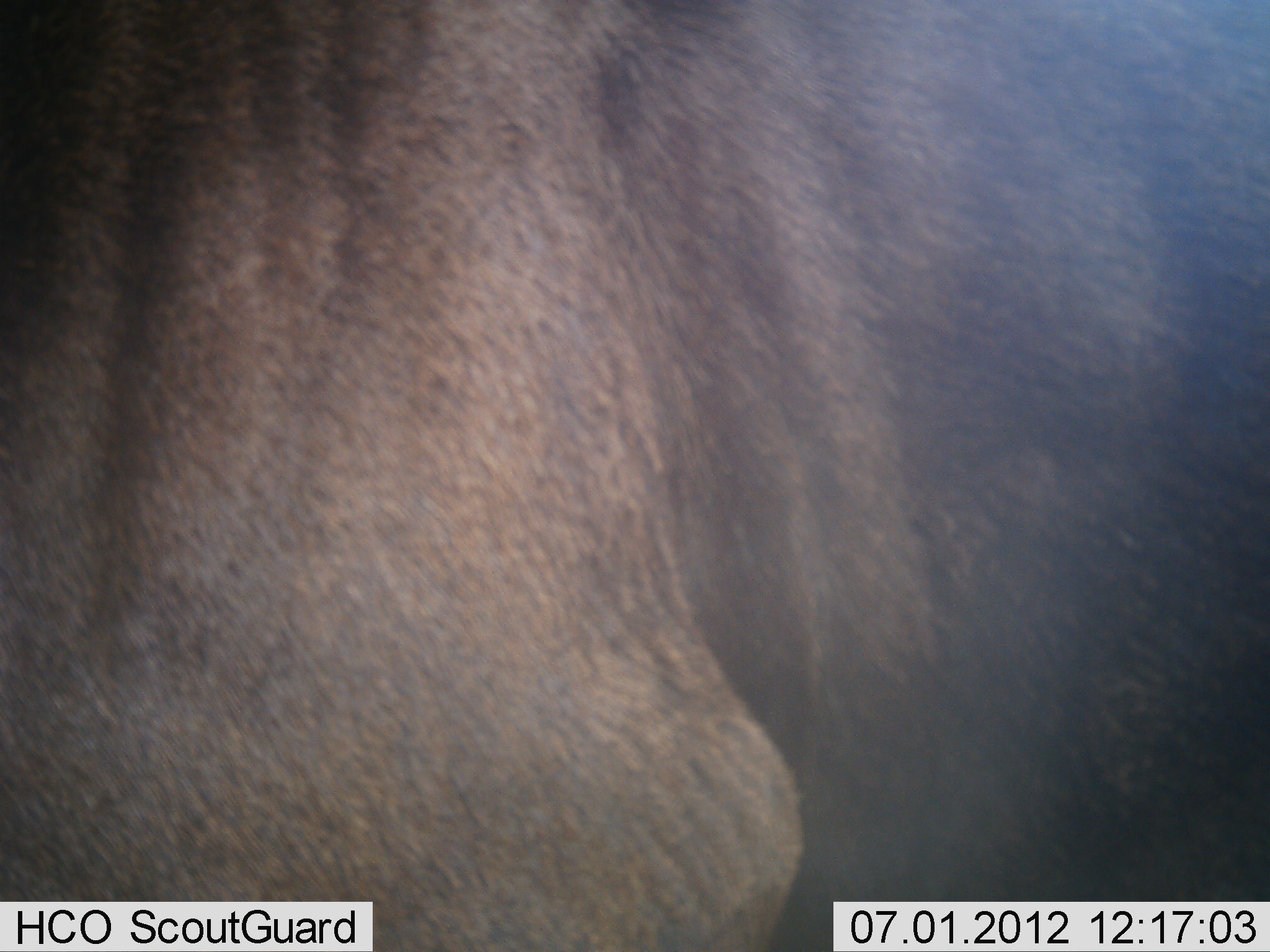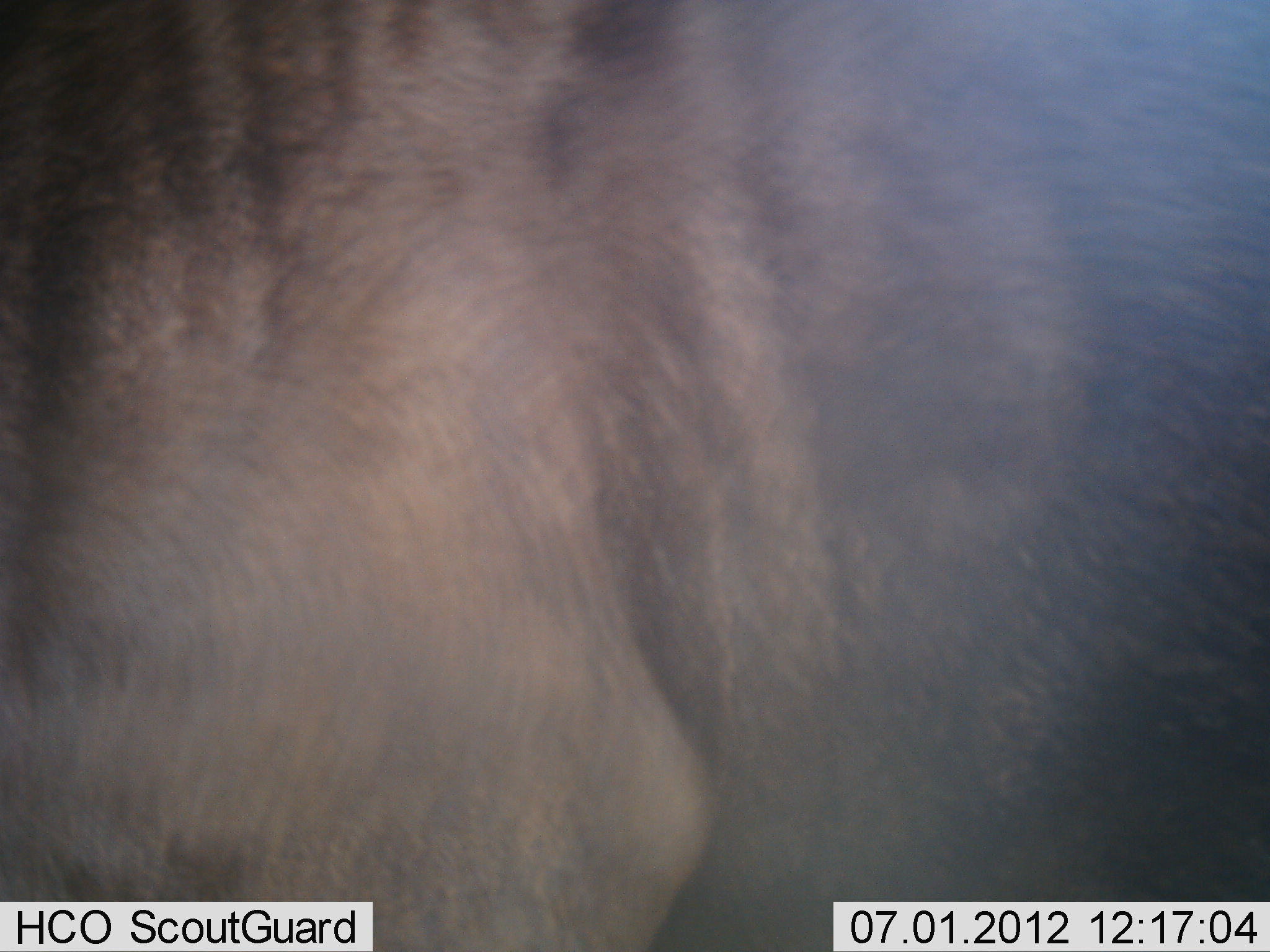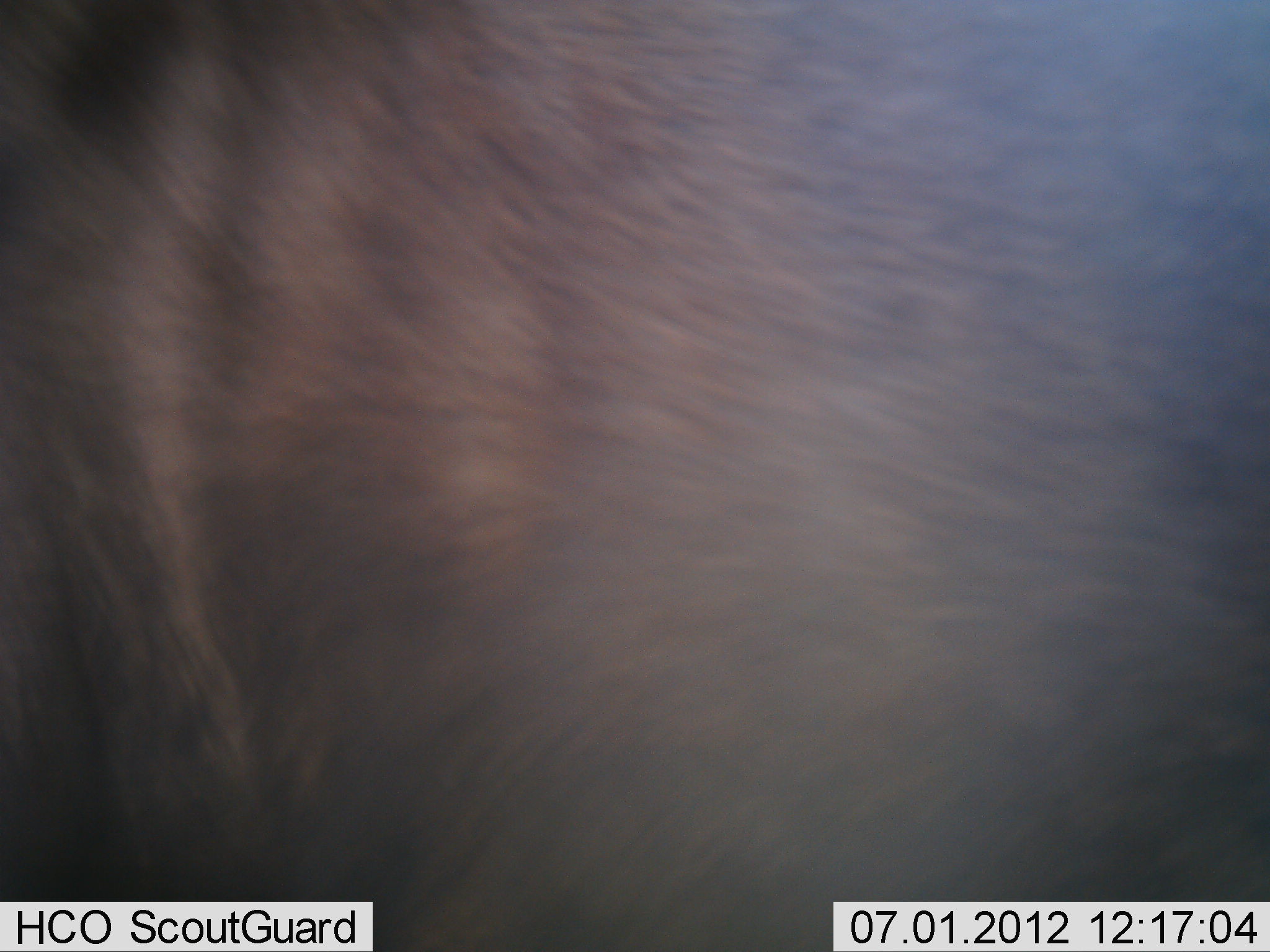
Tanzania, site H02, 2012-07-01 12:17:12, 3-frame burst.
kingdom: Animalia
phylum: Chordata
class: Mammalia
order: Artiodactyla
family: Bovidae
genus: Connochaetes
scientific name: Connochaetes taurinus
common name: blue wildebeest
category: wildebeest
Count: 1.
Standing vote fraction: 50%.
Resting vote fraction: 0%.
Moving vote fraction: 50%.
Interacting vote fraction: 0%.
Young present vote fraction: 0%.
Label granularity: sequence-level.